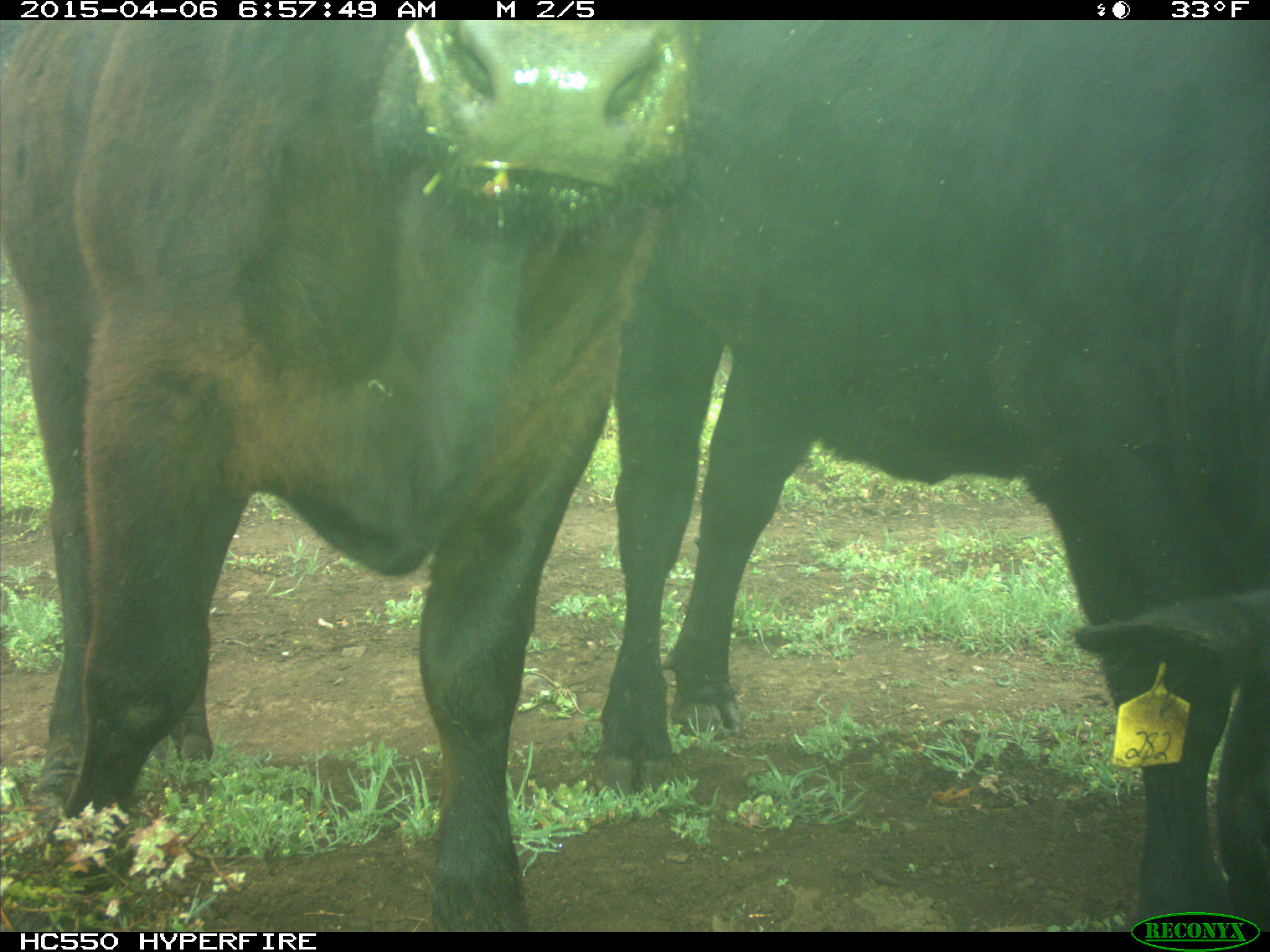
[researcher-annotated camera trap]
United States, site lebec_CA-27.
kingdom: Animalia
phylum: Chordata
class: Mammalia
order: Artiodactyla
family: Bovidae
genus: Bos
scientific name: Bos taurus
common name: domestic cow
Bos taurus (domestic cow).